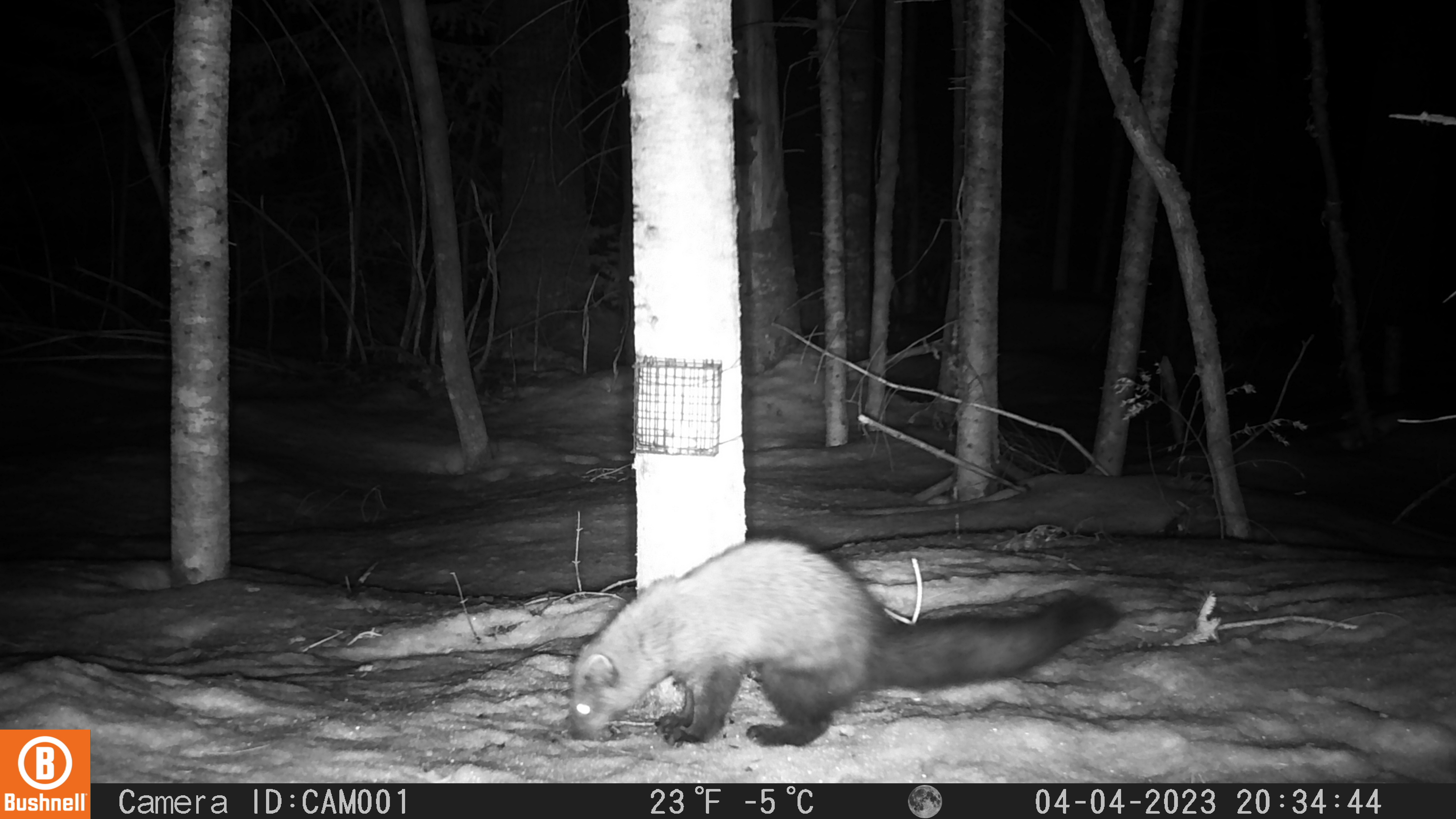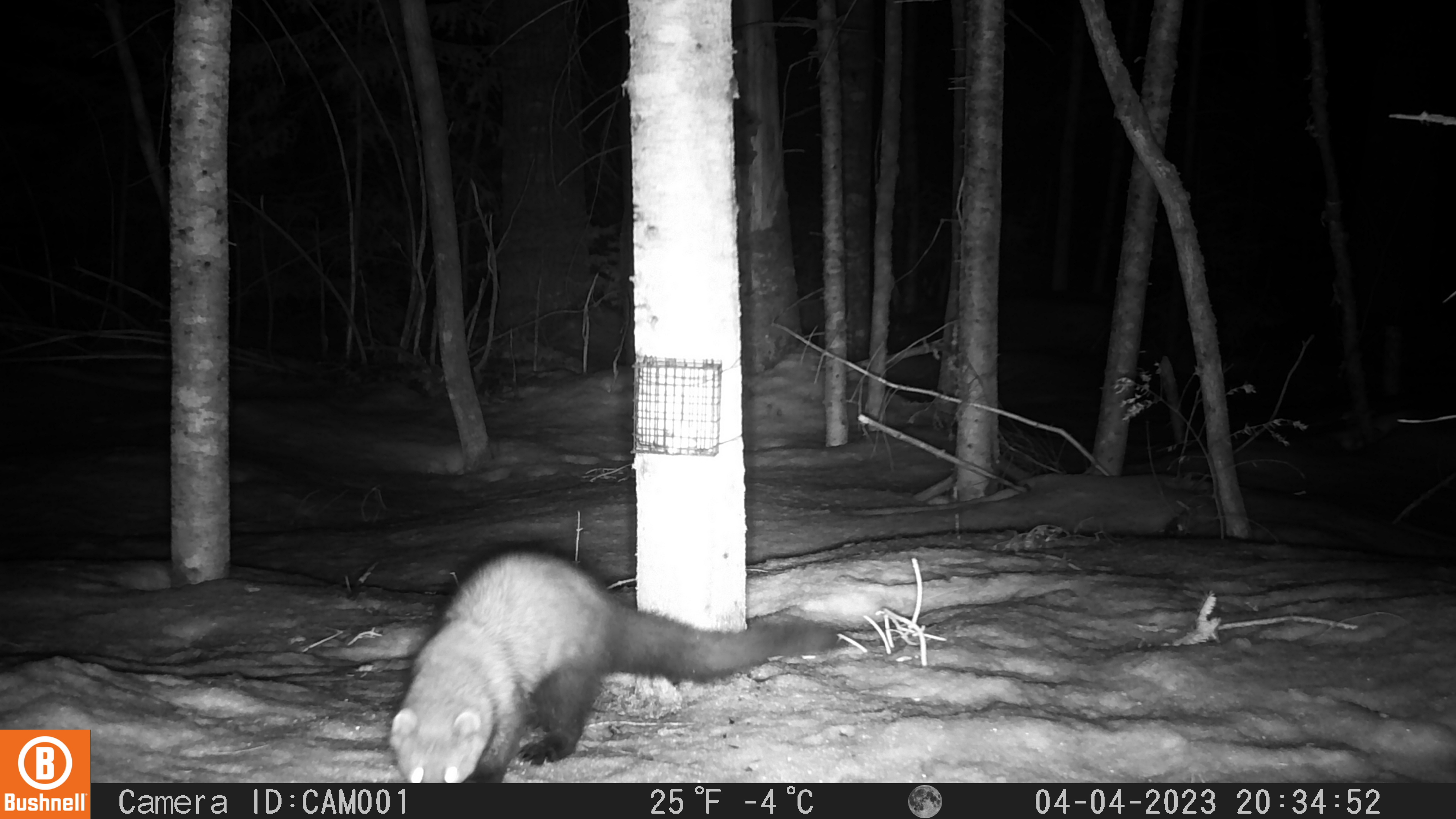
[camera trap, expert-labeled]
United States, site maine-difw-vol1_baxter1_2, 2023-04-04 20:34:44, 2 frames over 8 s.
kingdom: Animalia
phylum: Chordata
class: Mammalia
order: Carnivora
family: Mustelidae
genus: Pekania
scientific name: Pekania pennanti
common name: fisher